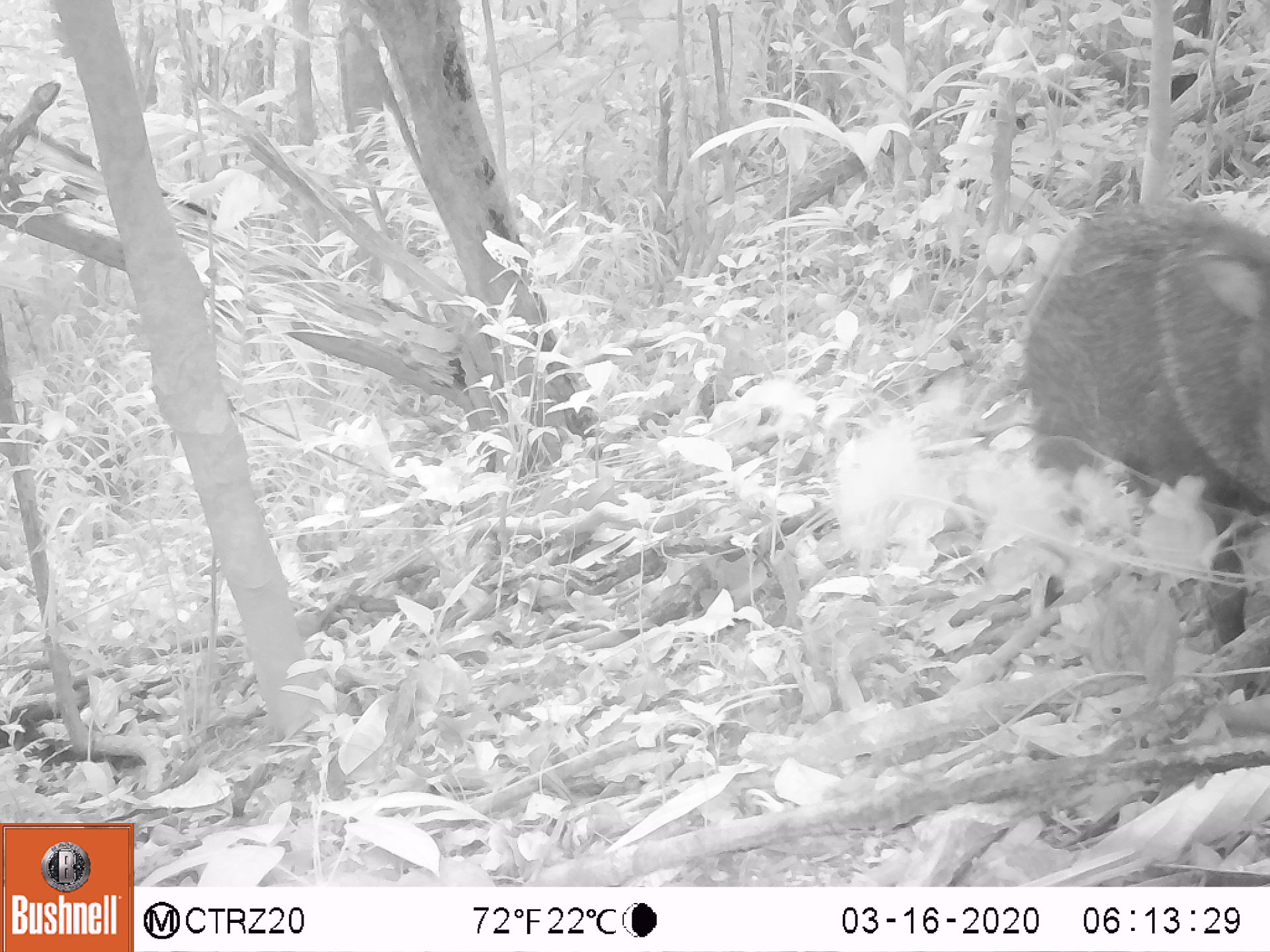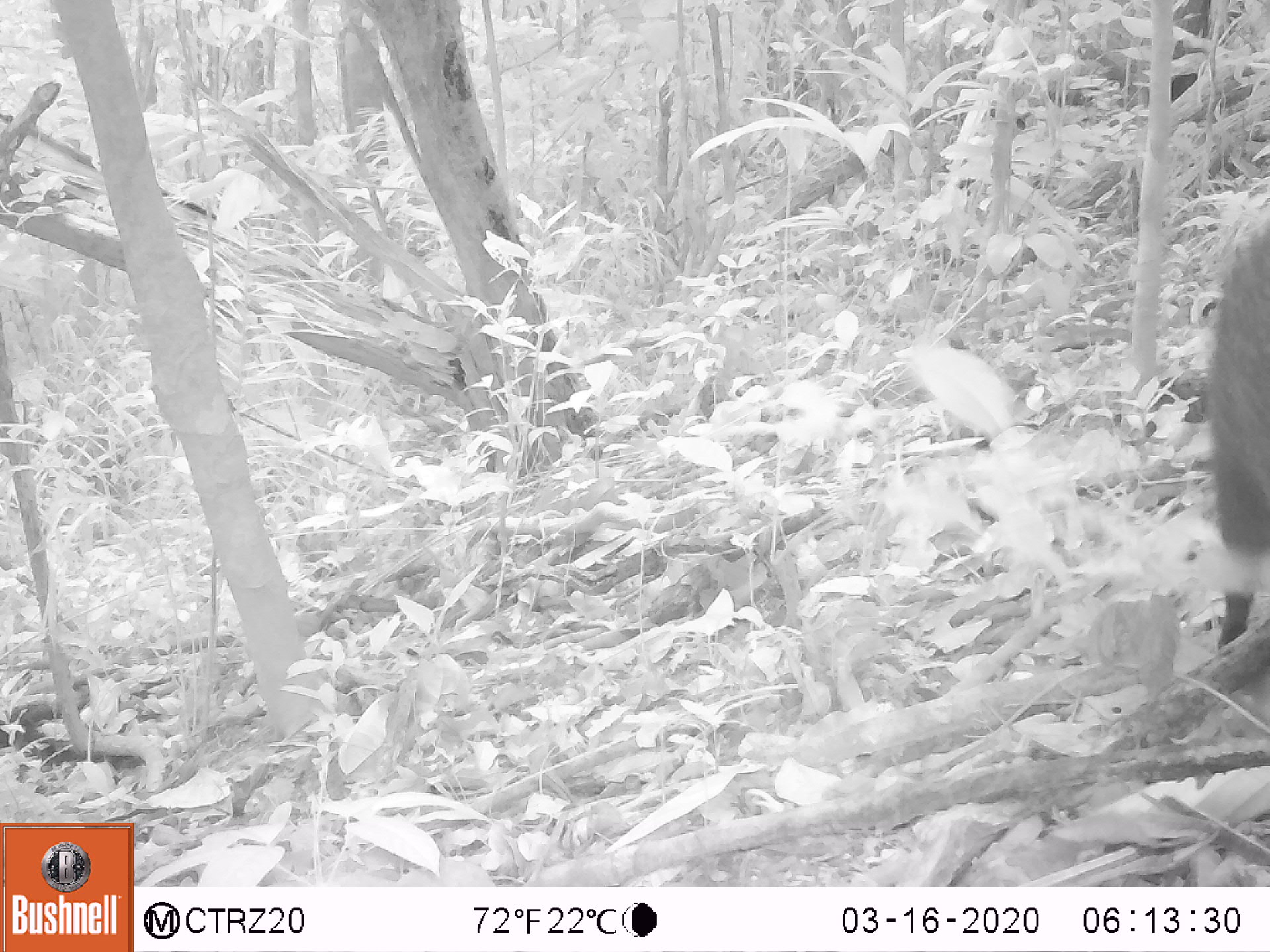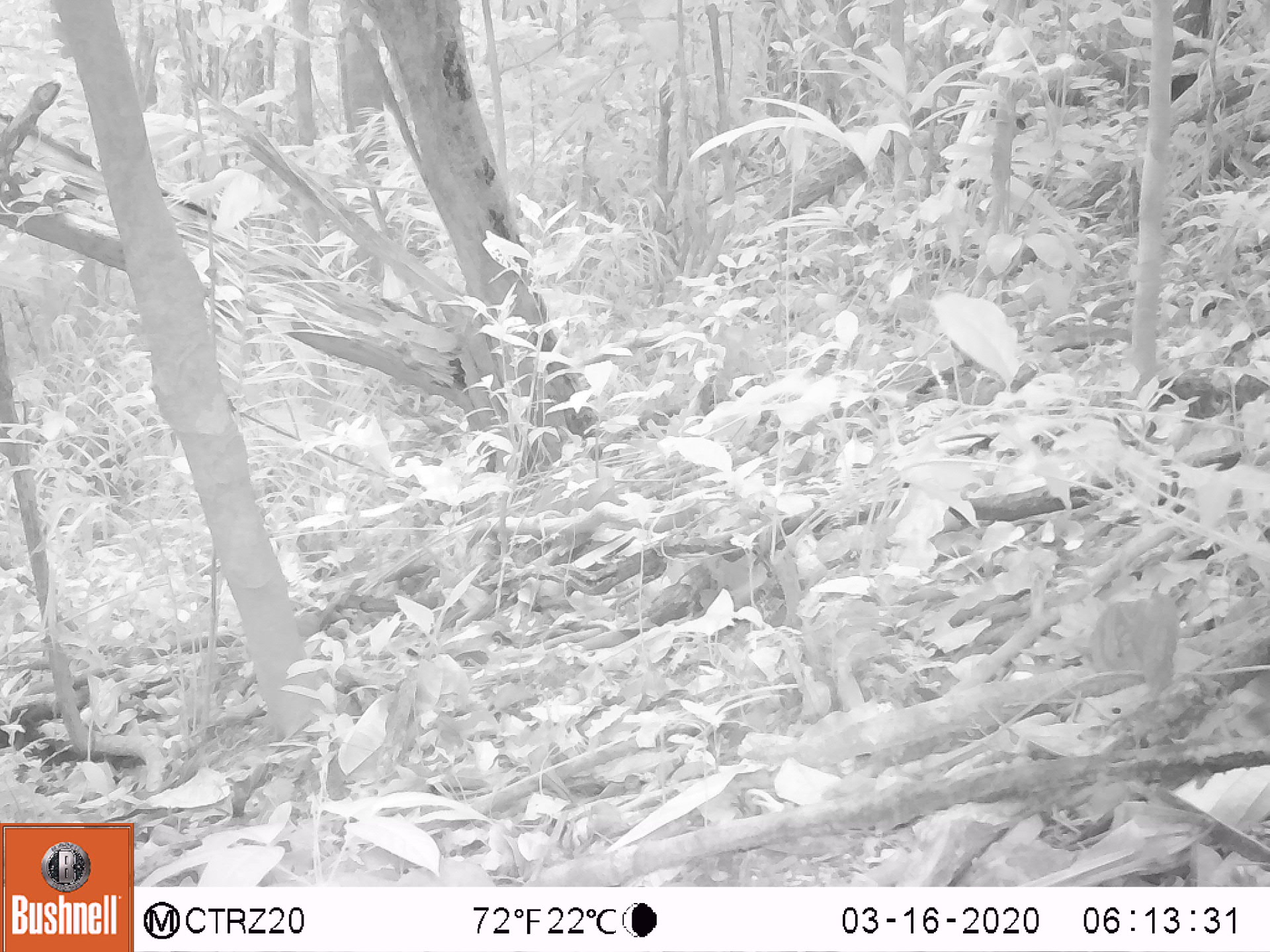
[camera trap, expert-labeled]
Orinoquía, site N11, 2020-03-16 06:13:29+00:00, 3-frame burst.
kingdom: Animalia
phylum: Chordata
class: Mammalia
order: Artiodactyla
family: Tayassuidae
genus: Pecari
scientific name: Pecari tajacu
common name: collared peccary